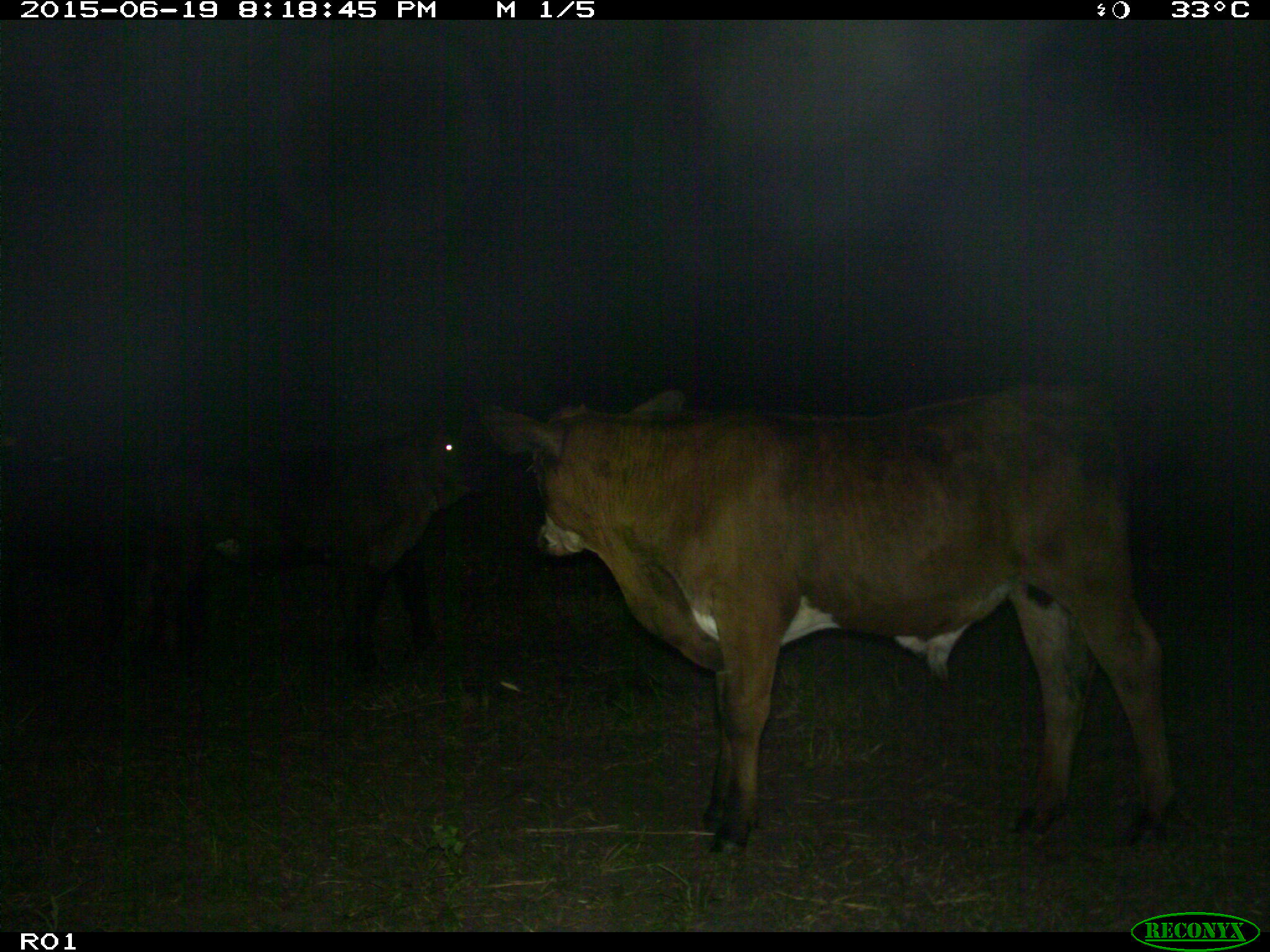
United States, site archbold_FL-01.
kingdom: Animalia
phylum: Chordata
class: Mammalia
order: Artiodactyla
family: Bovidae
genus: Bos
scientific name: Bos taurus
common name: domestic cow